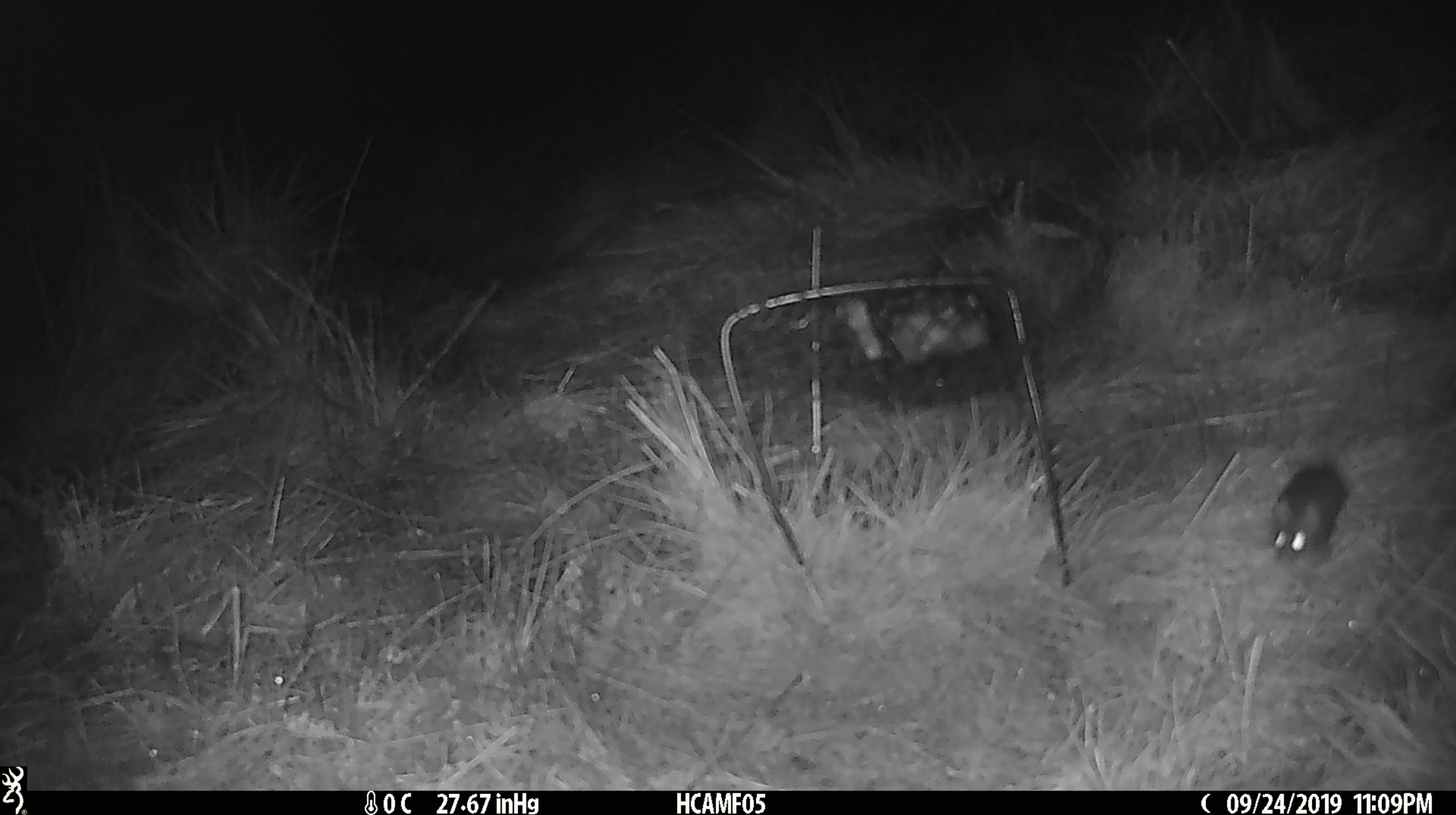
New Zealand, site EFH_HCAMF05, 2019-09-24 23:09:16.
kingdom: Animalia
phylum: Chordata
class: Mammalia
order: Rodentia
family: Muridae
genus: Mus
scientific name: Mus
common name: mouse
Mouse (Mus).